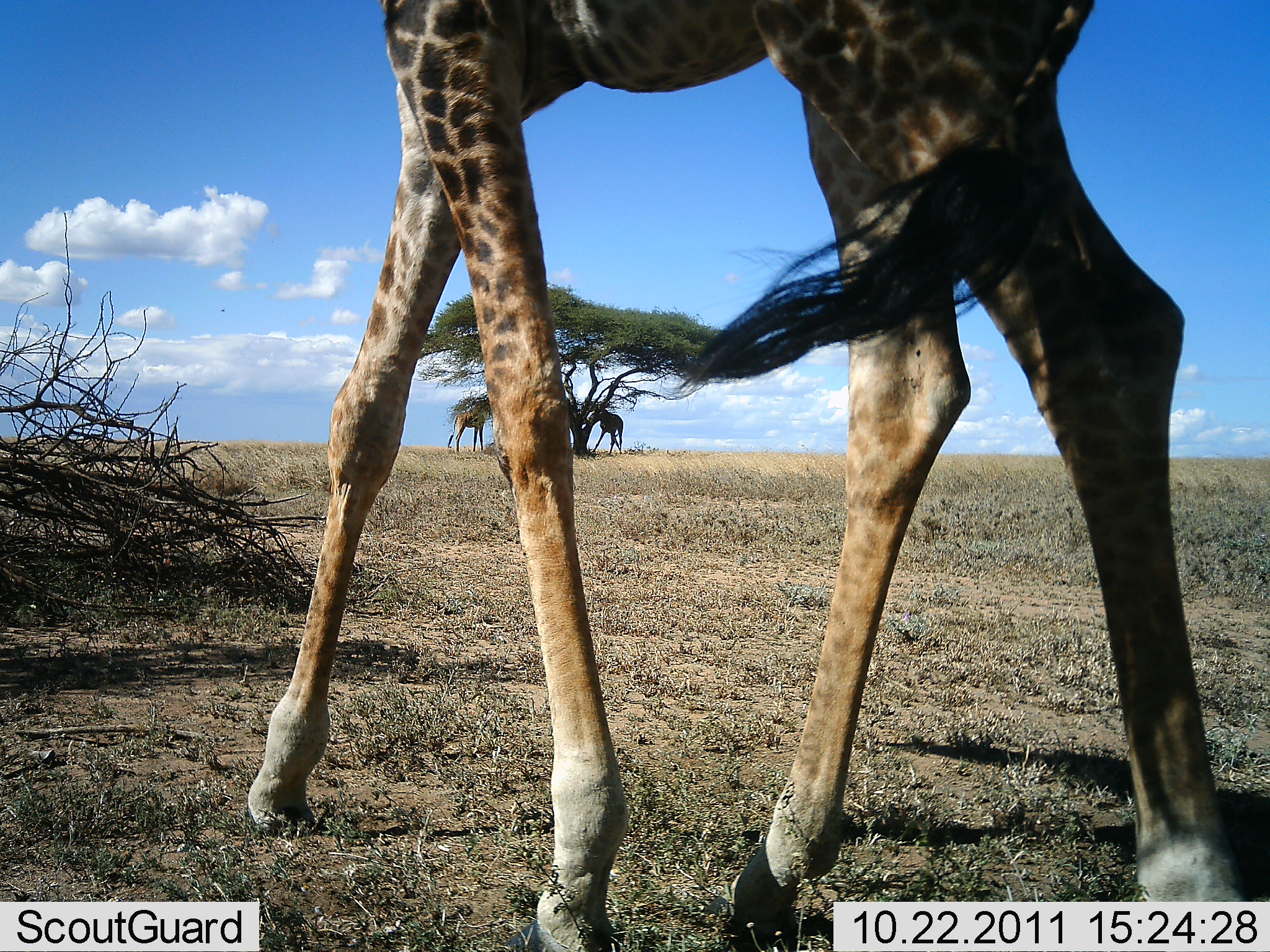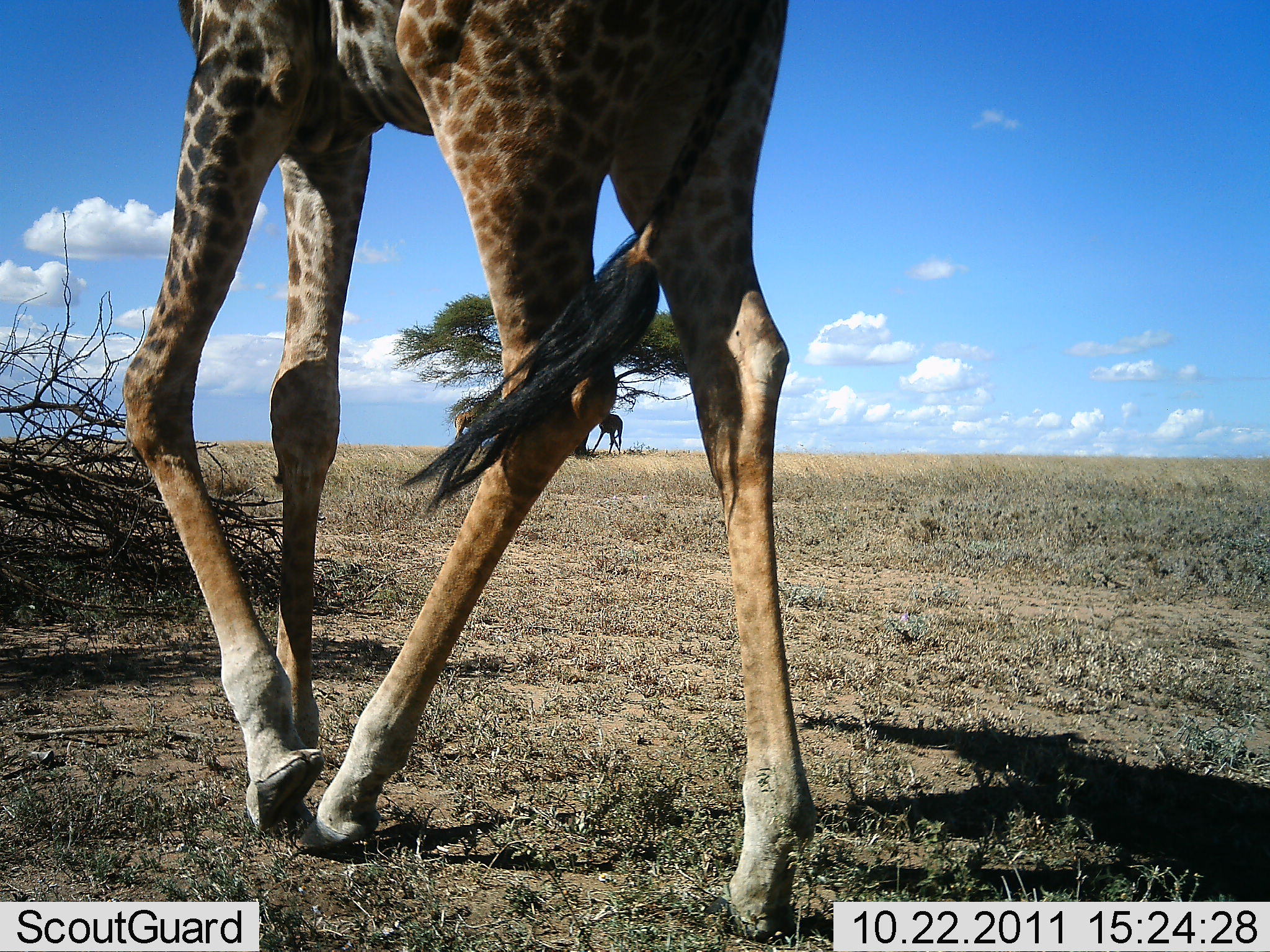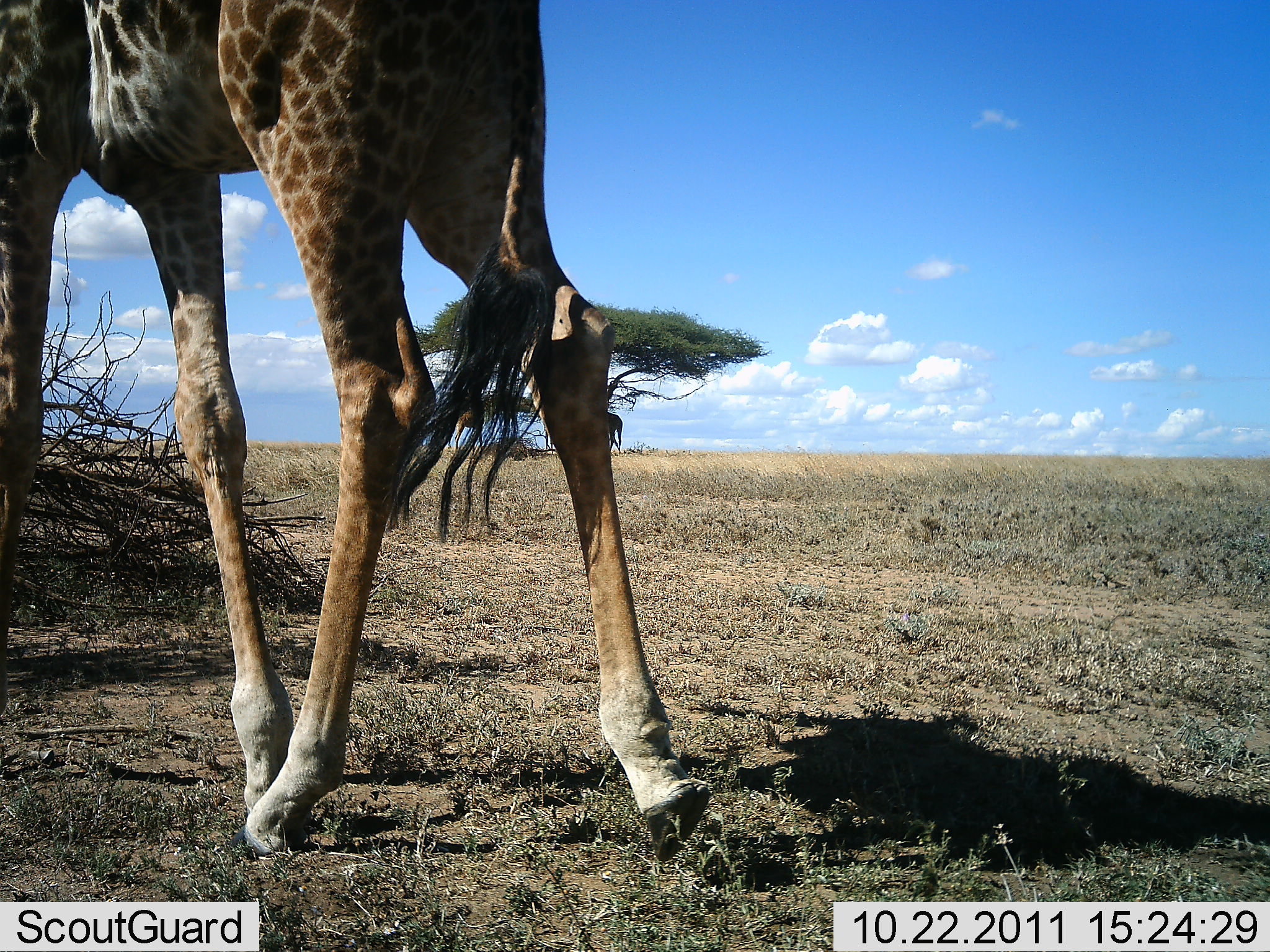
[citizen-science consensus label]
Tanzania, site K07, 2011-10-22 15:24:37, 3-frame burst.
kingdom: Animalia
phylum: Chordata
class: Mammalia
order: Artiodactyla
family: Giraffidae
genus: Giraffa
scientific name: Giraffa camelopardalis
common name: giraffe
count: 3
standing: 10%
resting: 0%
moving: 90%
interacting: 0%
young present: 0%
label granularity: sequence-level